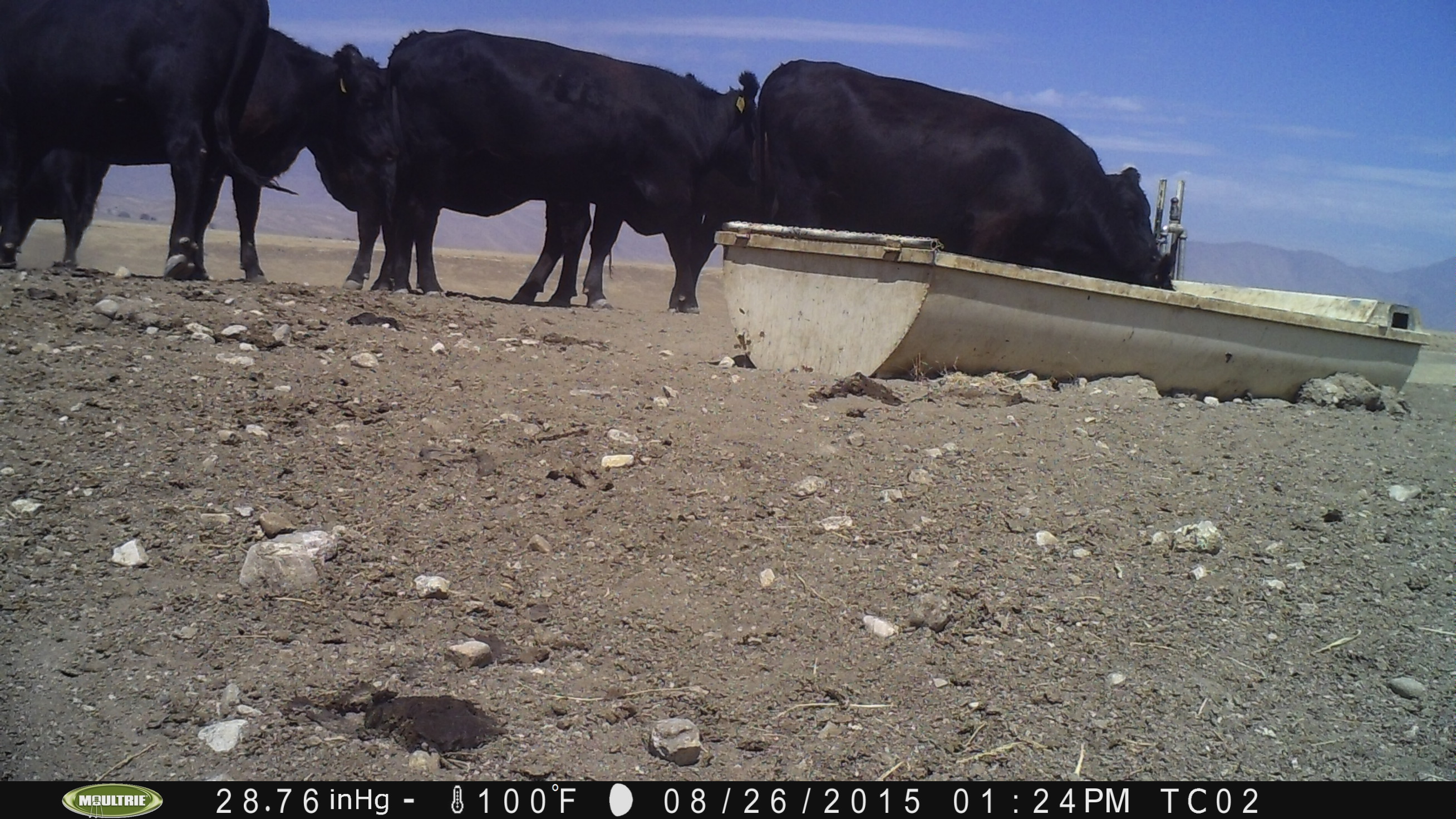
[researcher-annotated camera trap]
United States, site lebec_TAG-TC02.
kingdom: Animalia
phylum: Chordata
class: Mammalia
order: Artiodactyla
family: Bovidae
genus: Bos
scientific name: Bos taurus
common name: domestic cow